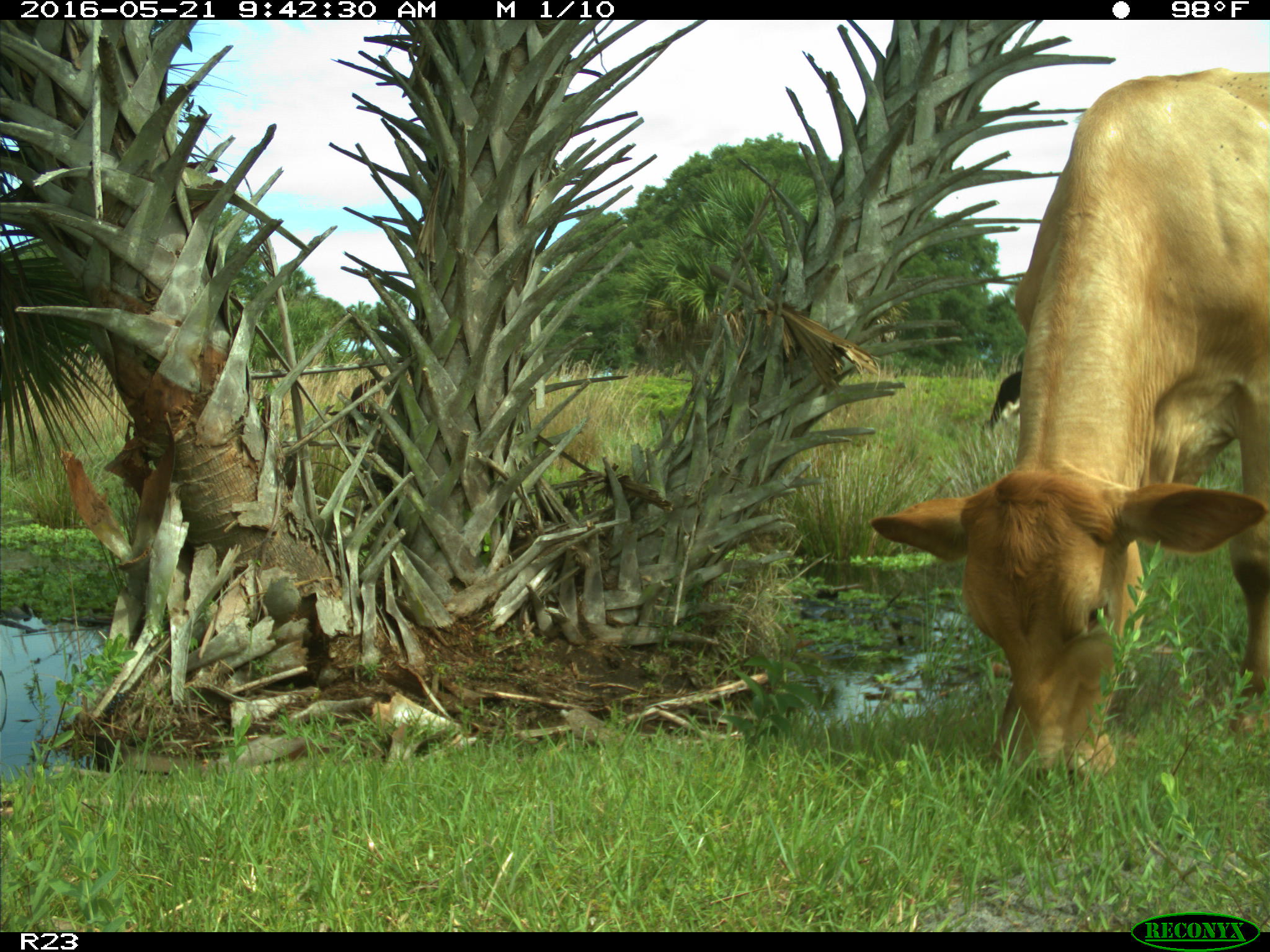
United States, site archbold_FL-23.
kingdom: Animalia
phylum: Chordata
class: Mammalia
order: Artiodactyla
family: Bovidae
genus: Bos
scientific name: Bos taurus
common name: domestic cow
Bos taurus (domestic cow).